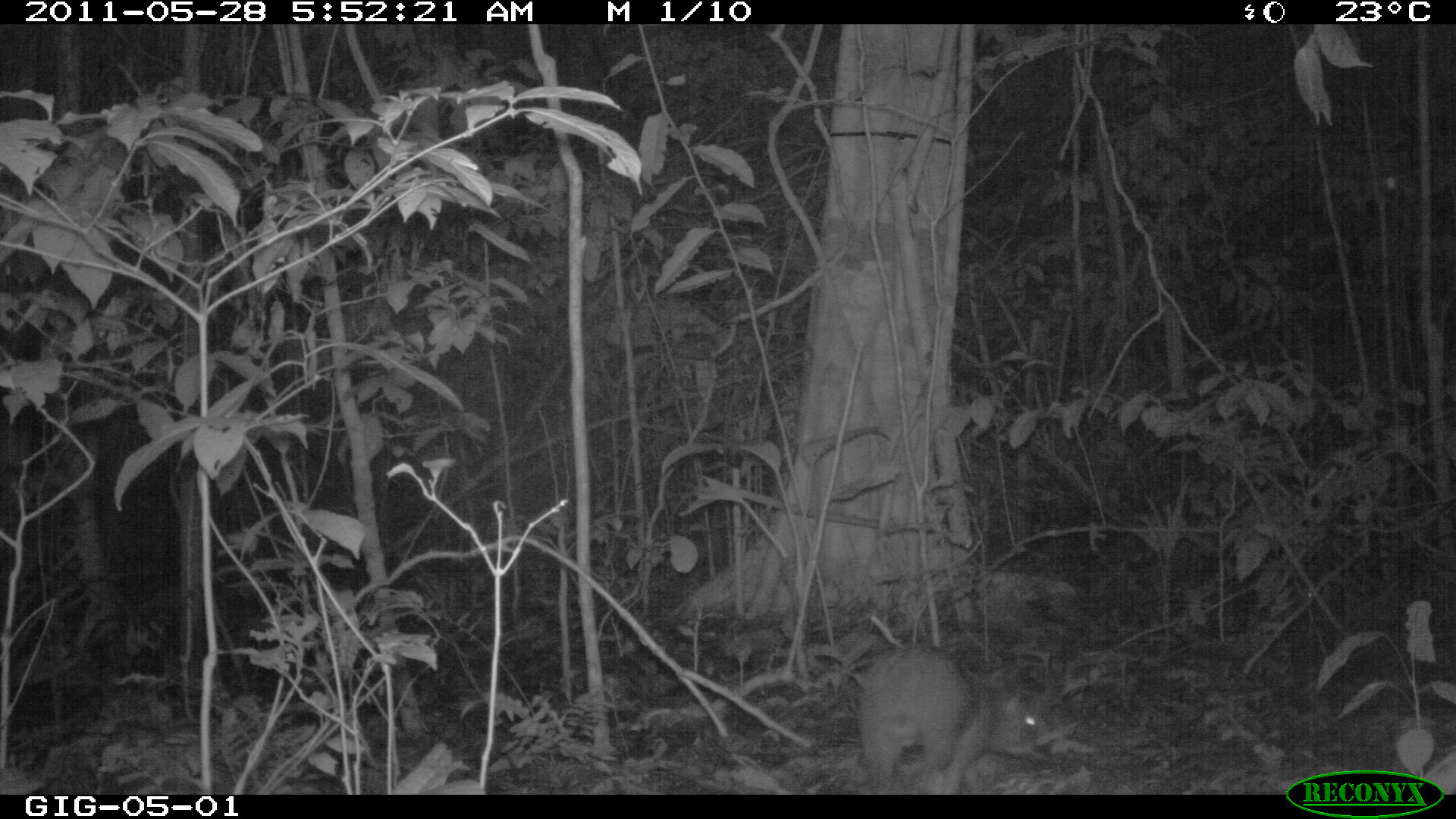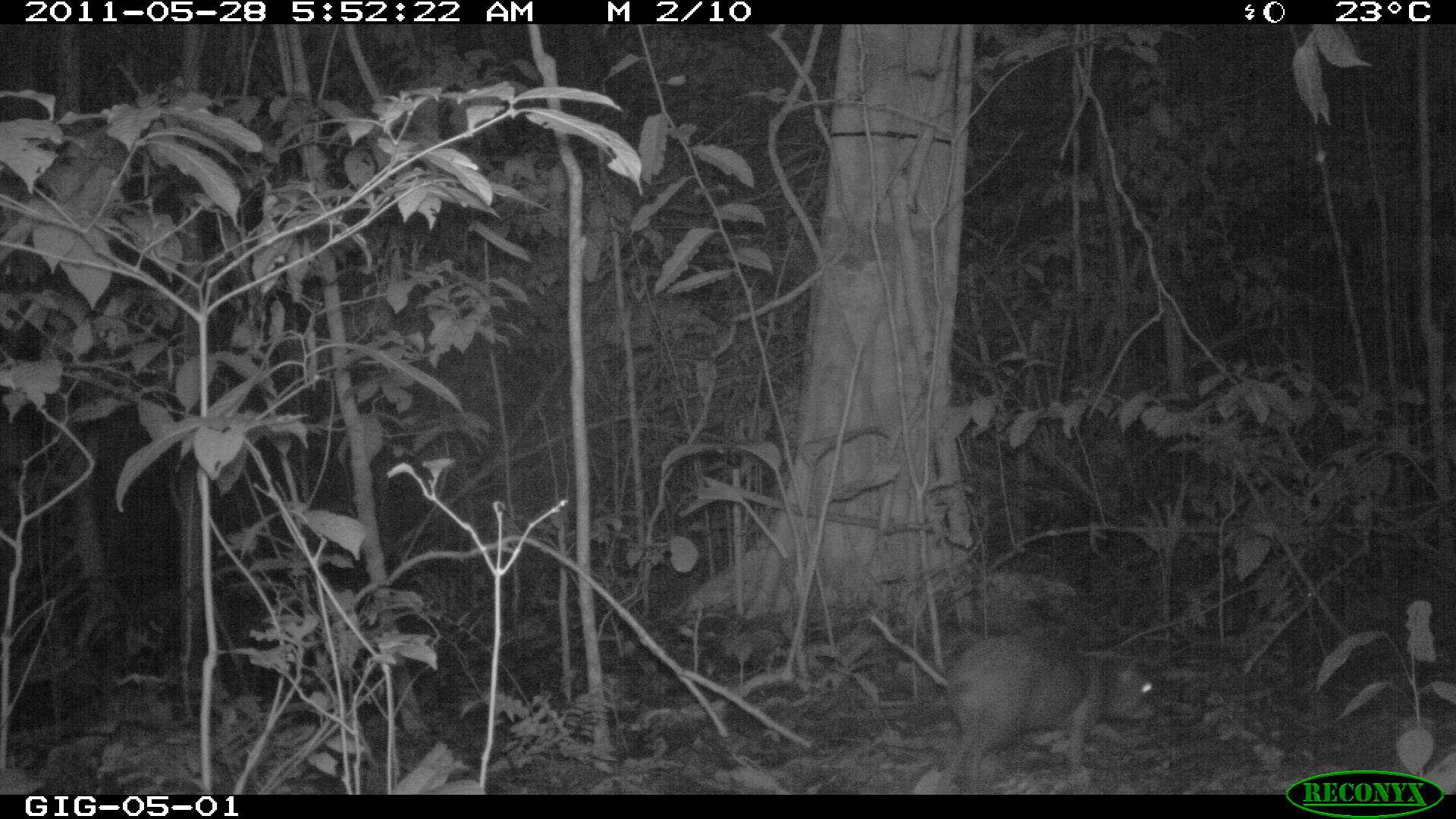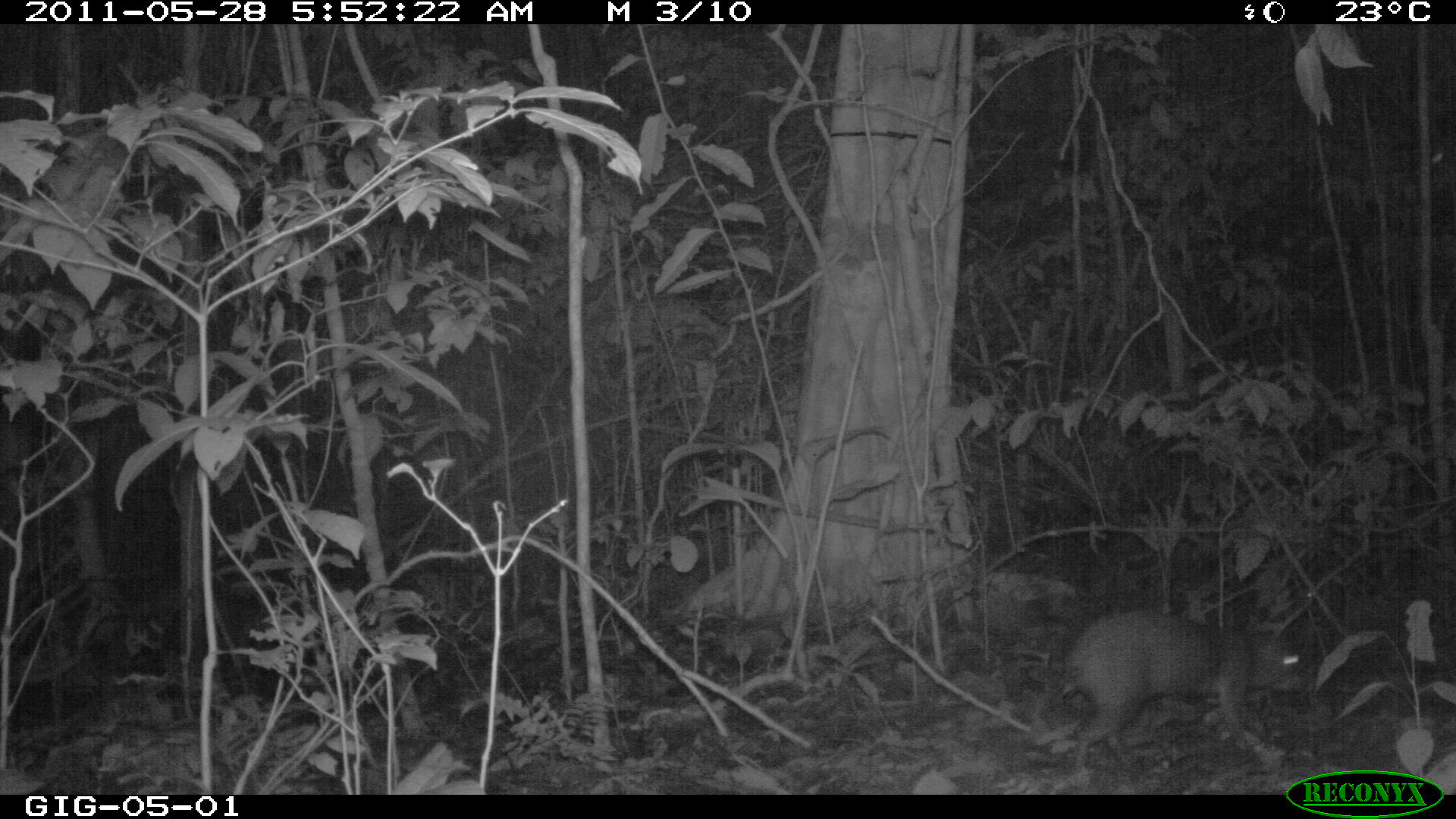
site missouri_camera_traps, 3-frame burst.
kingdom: Animalia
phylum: Chordata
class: Mammalia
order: Rodentia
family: Dasyproctidae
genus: Dasyprocta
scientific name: Dasyprocta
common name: agouti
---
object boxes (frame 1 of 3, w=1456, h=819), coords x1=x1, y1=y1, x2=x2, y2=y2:
agouti: x1=850, y1=638, x2=1056, y2=797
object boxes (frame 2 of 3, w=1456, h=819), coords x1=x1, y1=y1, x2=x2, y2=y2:
agouti: x1=930, y1=626, x2=1166, y2=799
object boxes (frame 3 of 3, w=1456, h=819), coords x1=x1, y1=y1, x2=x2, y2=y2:
agouti: x1=1062, y1=598, x2=1315, y2=779